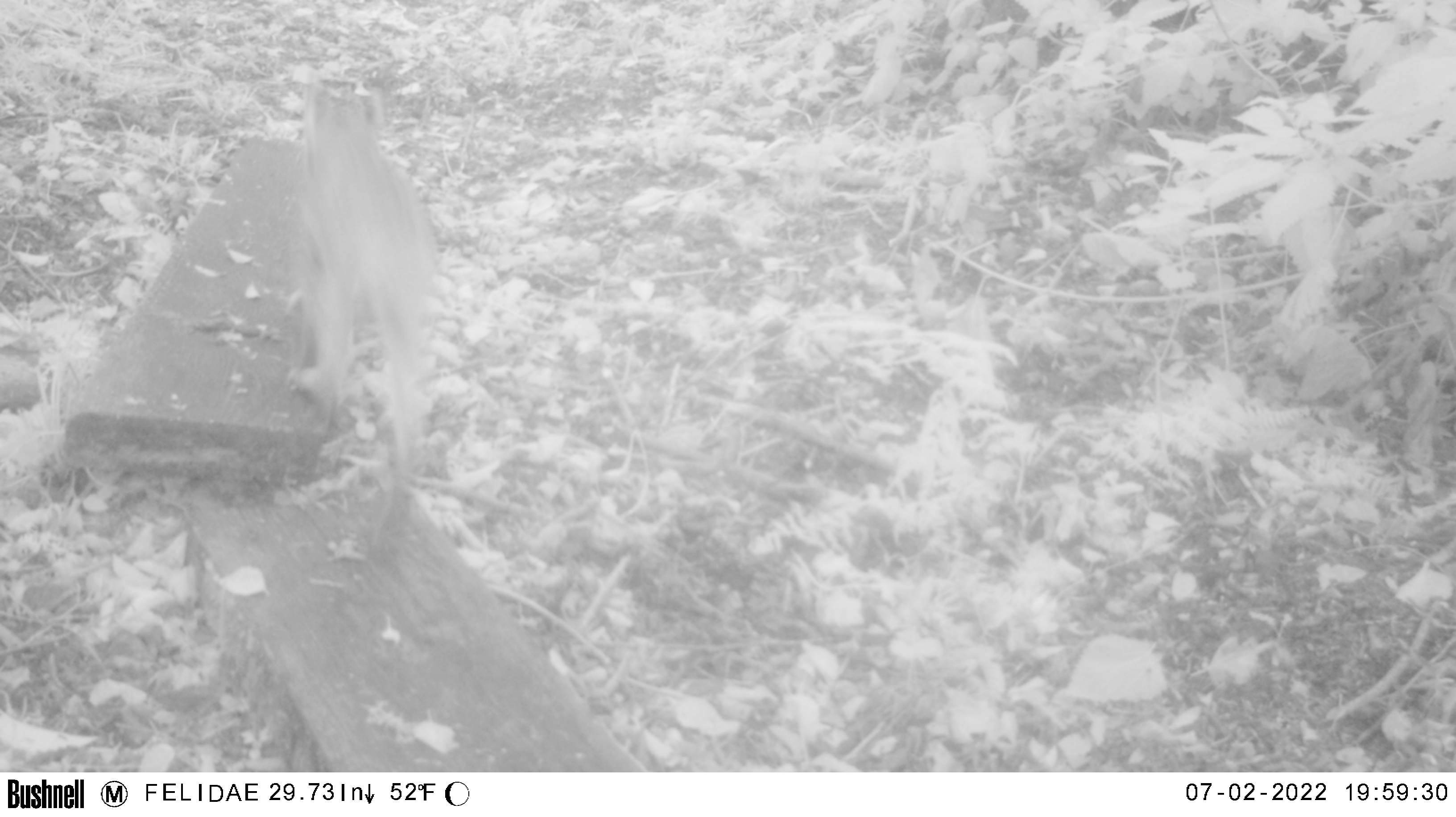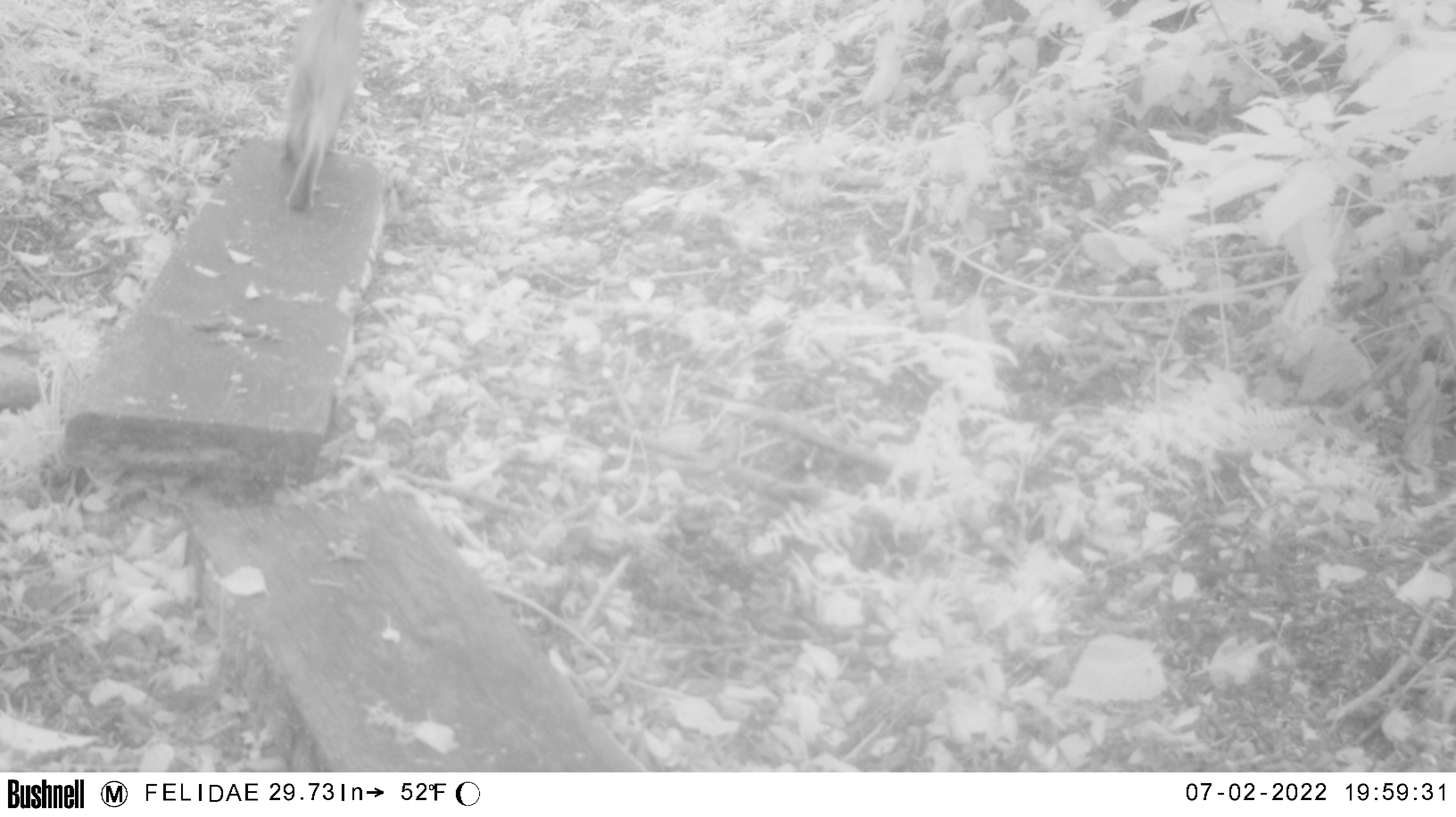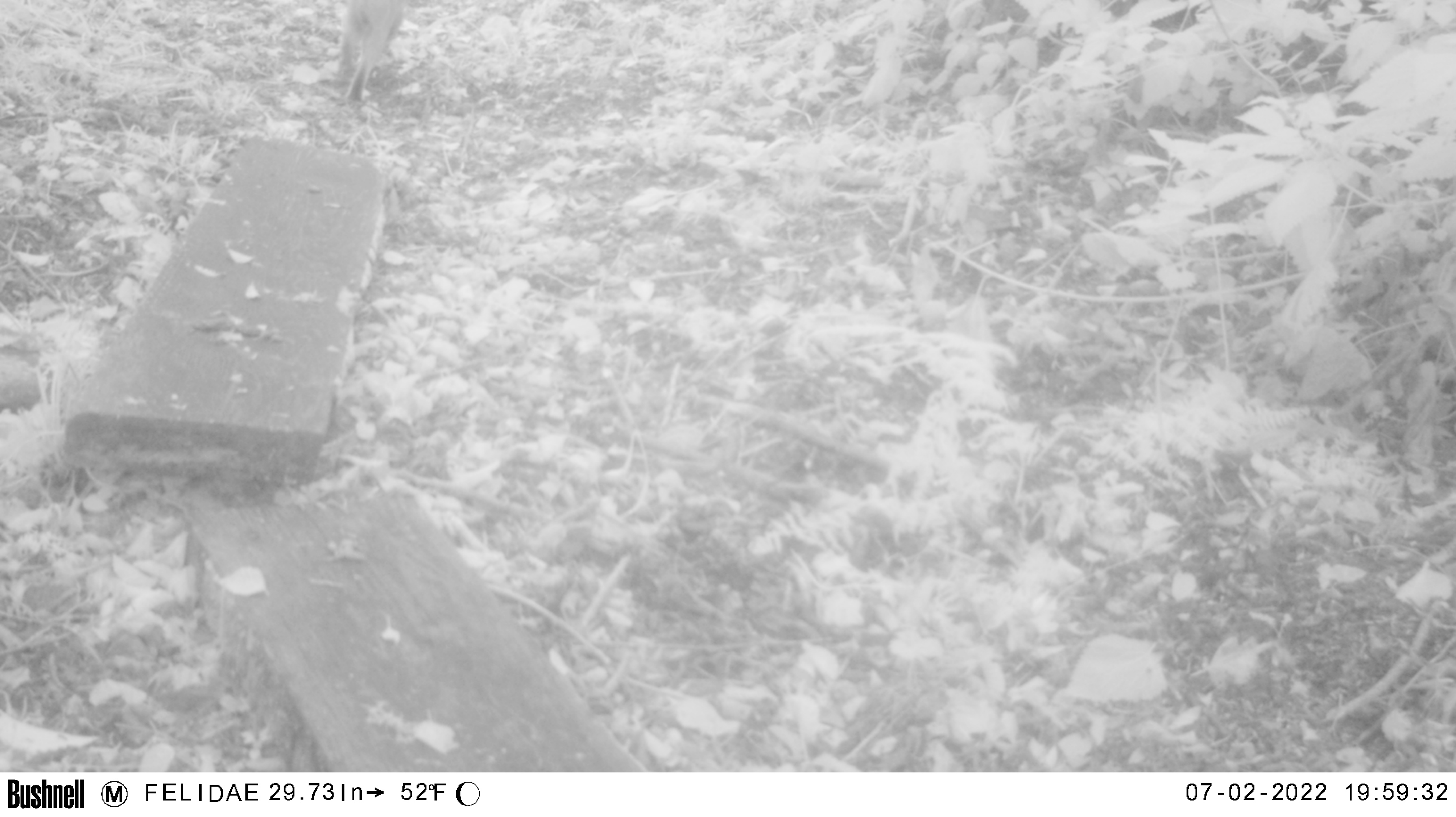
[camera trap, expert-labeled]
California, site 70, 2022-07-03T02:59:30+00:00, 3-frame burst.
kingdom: Animalia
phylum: Chordata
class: Mammalia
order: Carnivora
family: Felidae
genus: Lynx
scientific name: Lynx rufus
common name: bobcat